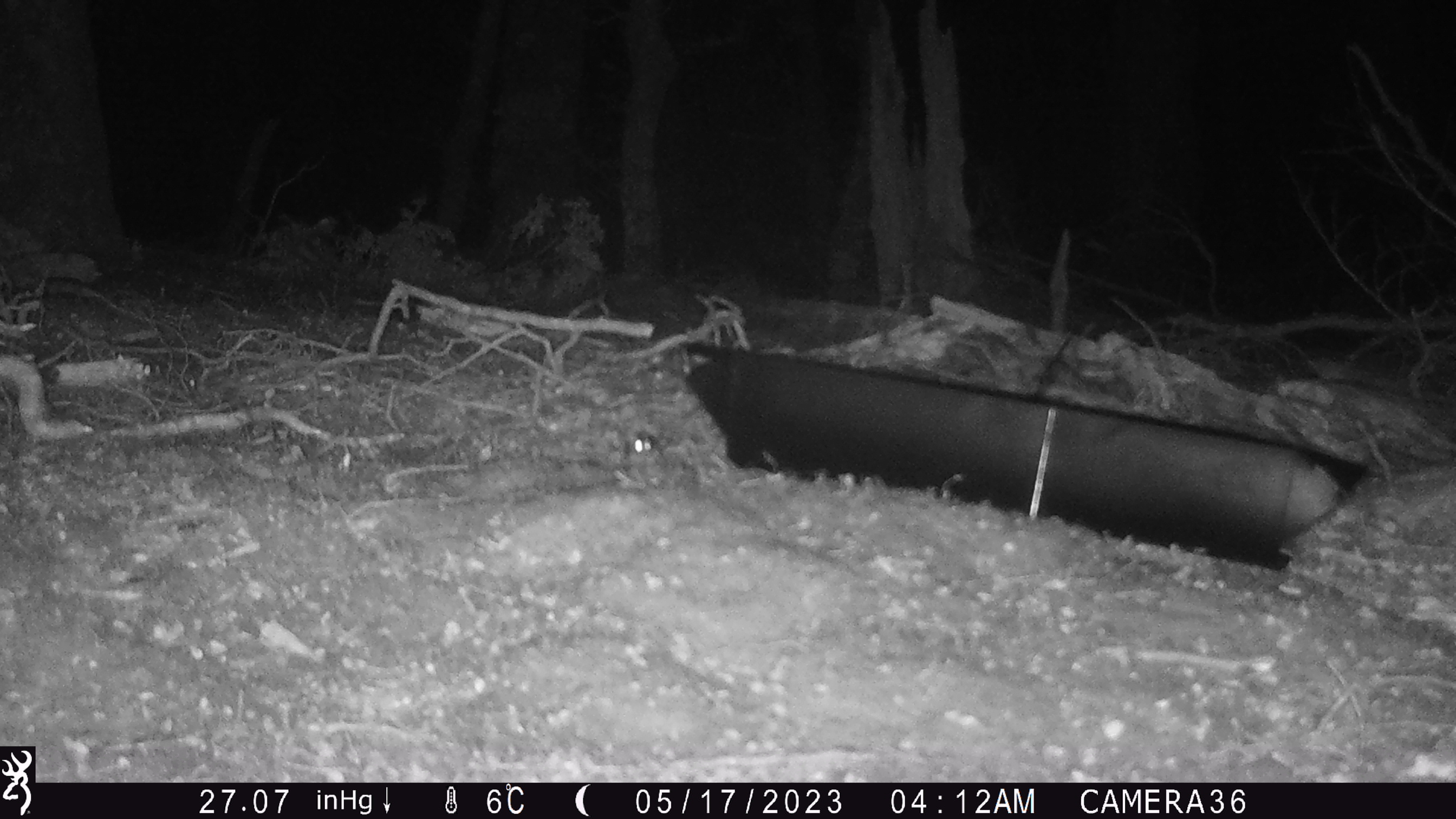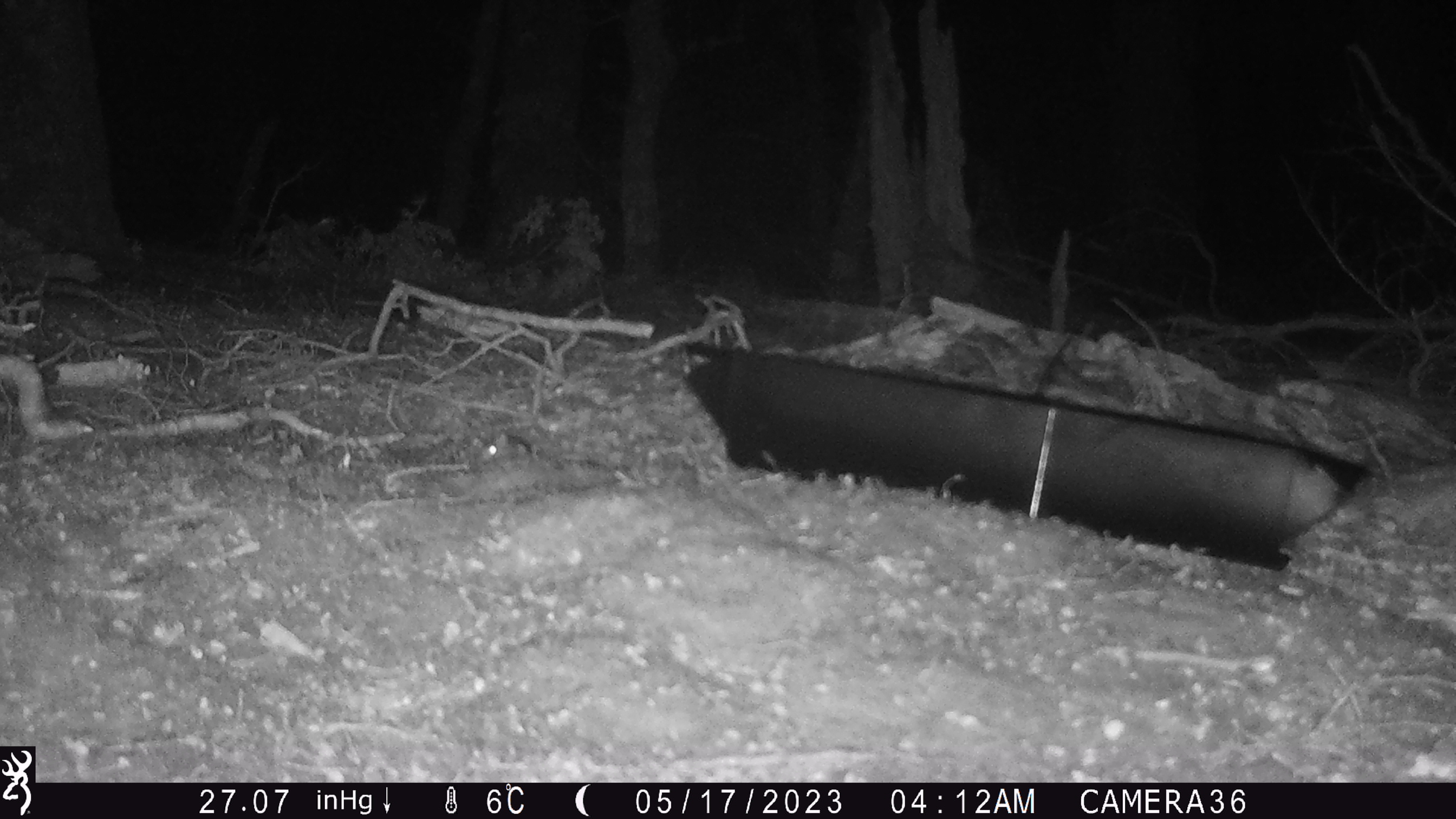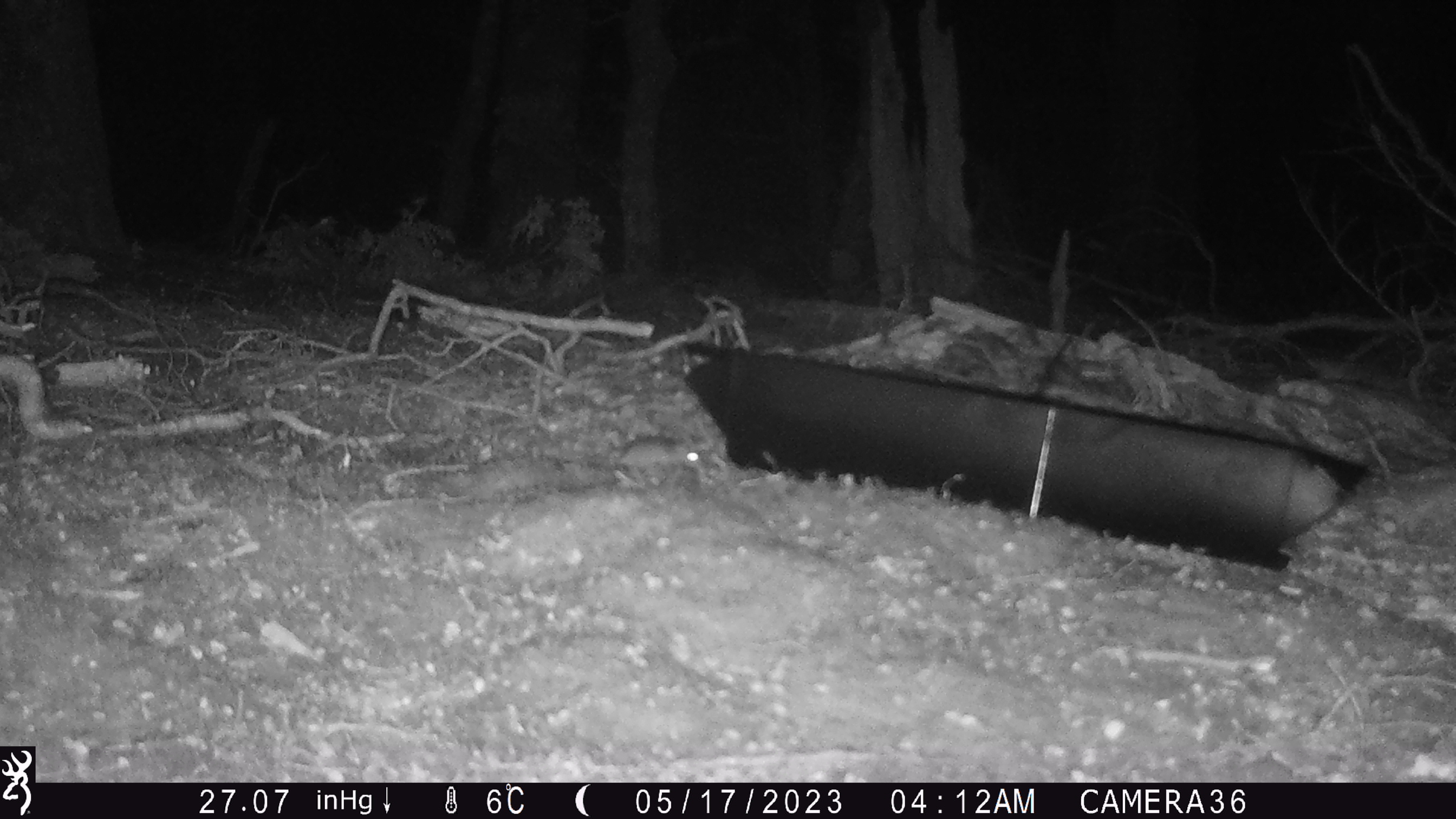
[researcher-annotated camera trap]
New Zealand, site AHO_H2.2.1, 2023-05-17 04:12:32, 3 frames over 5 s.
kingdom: Animalia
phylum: Chordata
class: Mammalia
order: Rodentia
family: Muridae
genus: Mus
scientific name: Mus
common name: mouse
Mouse (Mus).